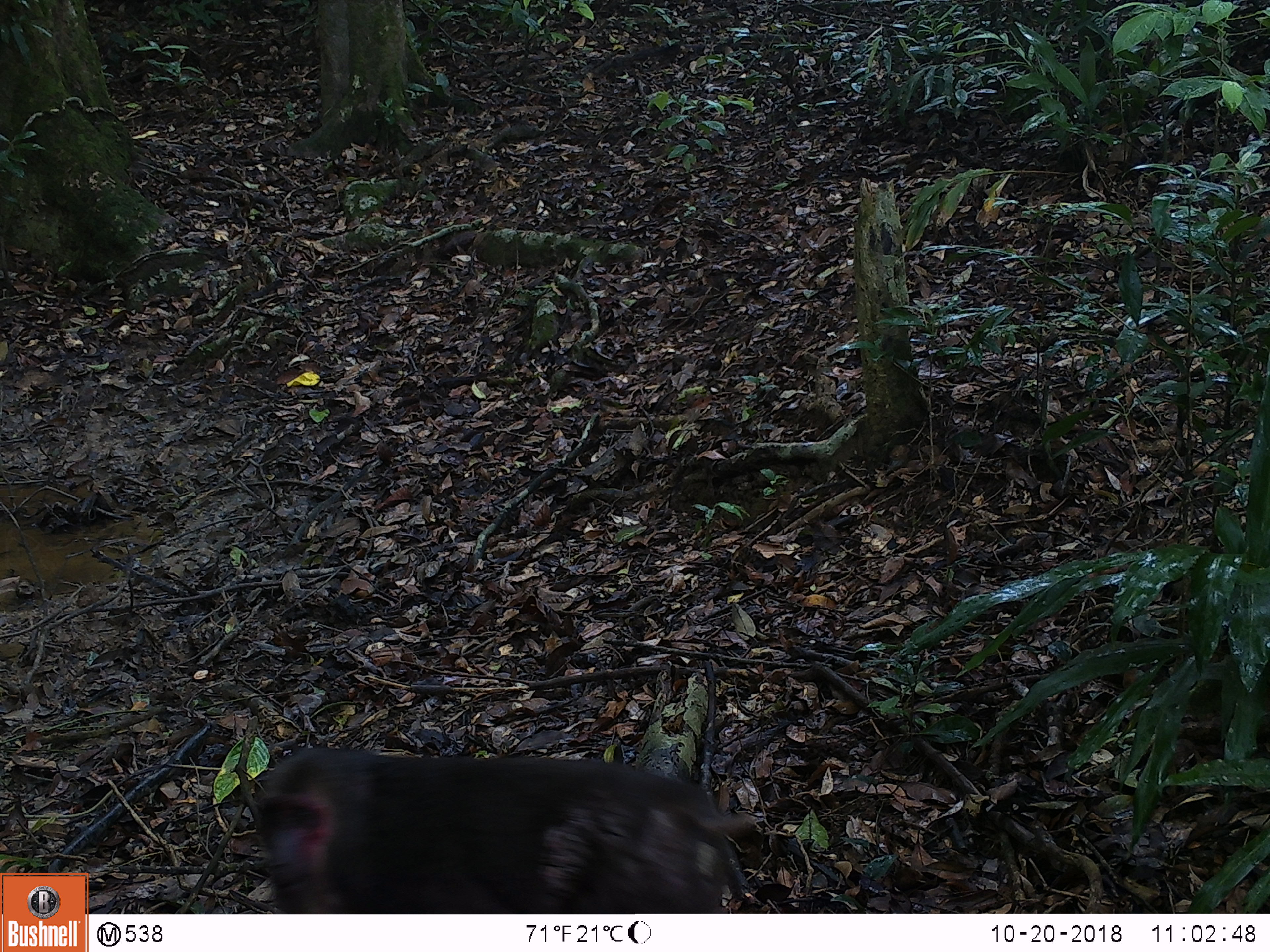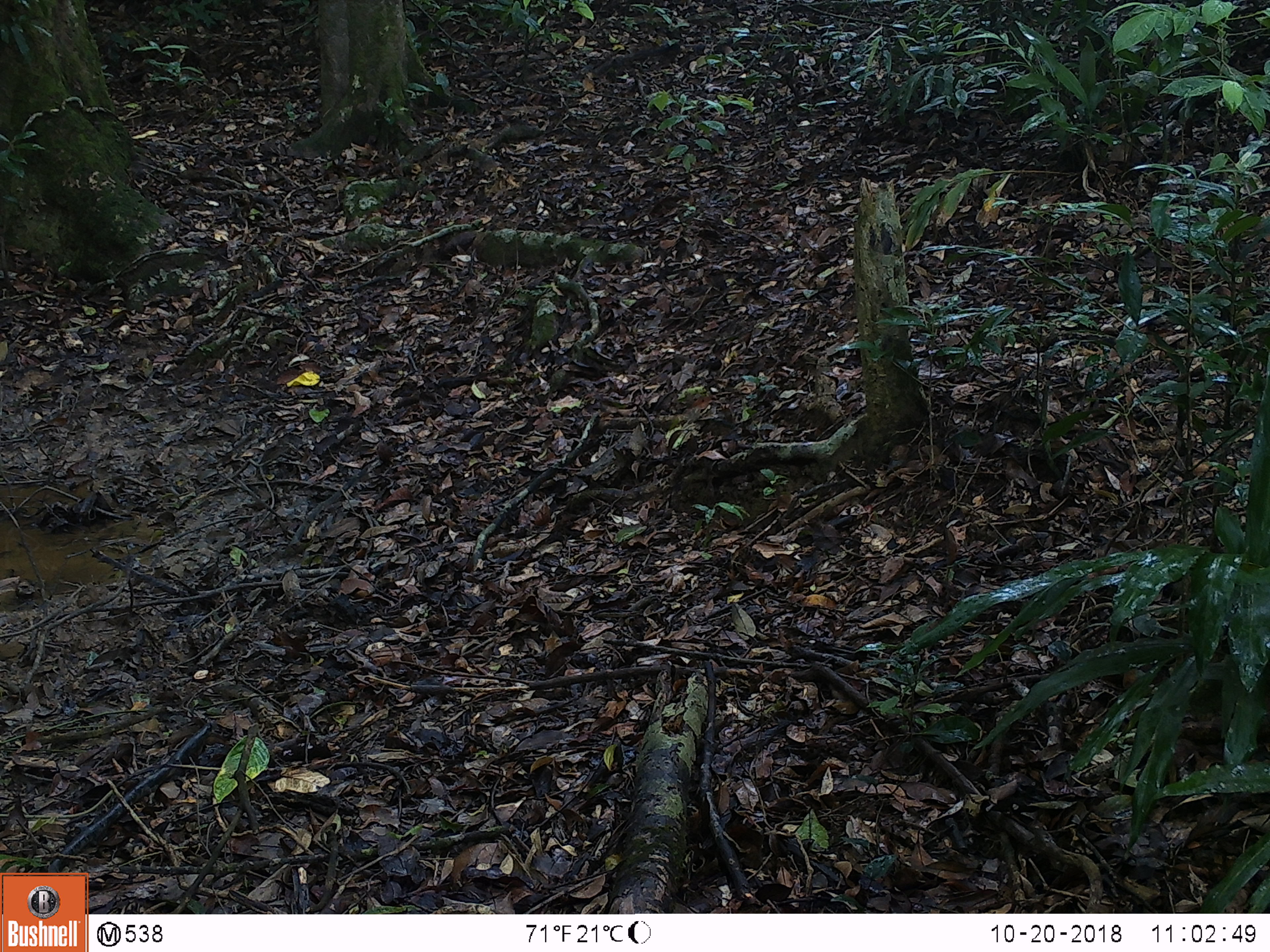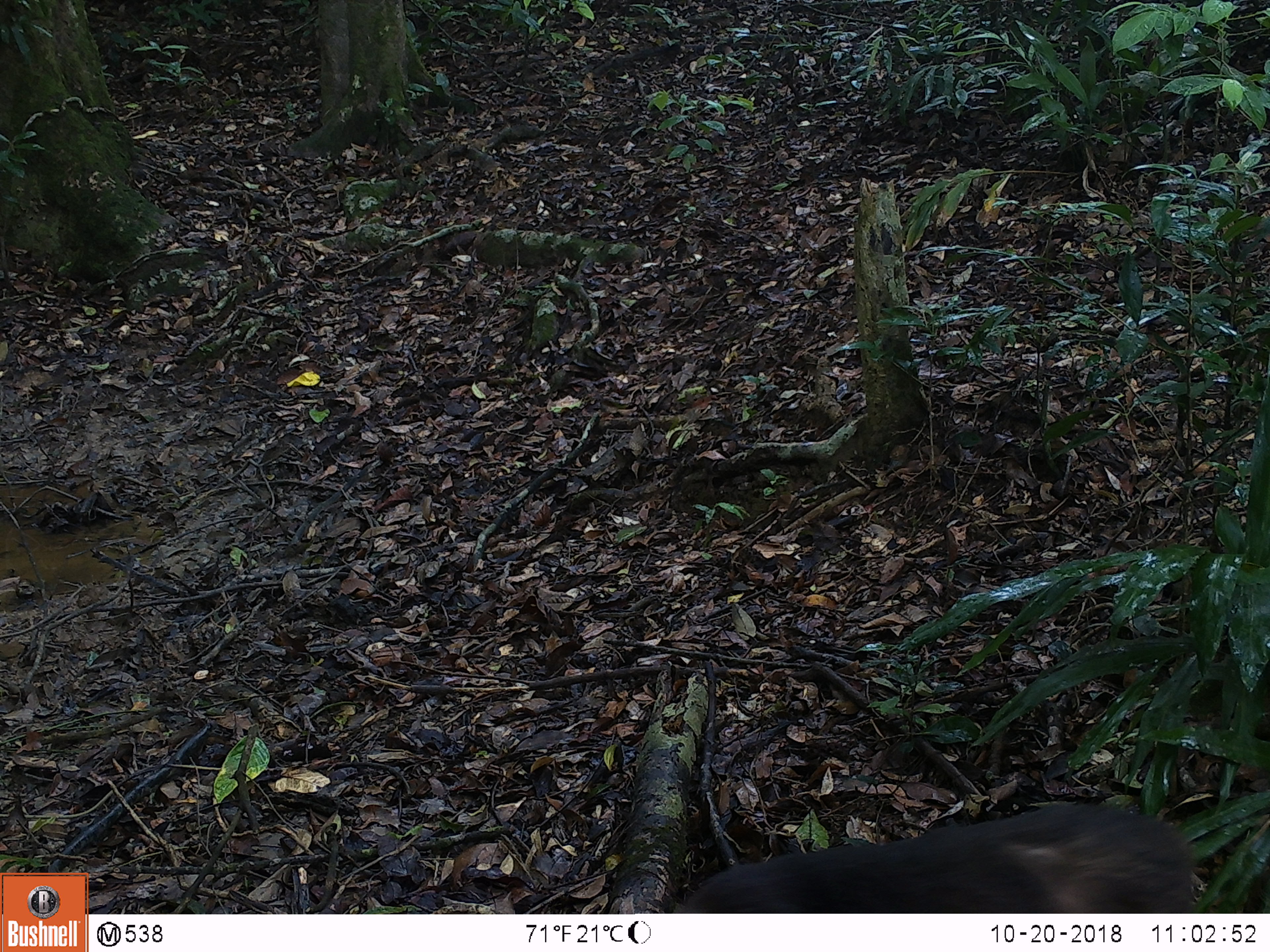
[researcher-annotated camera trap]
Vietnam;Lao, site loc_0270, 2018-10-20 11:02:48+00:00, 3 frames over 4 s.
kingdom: Animalia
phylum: Chordata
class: Mammalia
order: Primates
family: Cercopithecidae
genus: Macaca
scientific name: Macaca arctoides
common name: stump-tailed macaque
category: stump tailed macaque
Stump tailed macaque (stump-tailed macaque) (Macaca arctoides). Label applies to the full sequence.